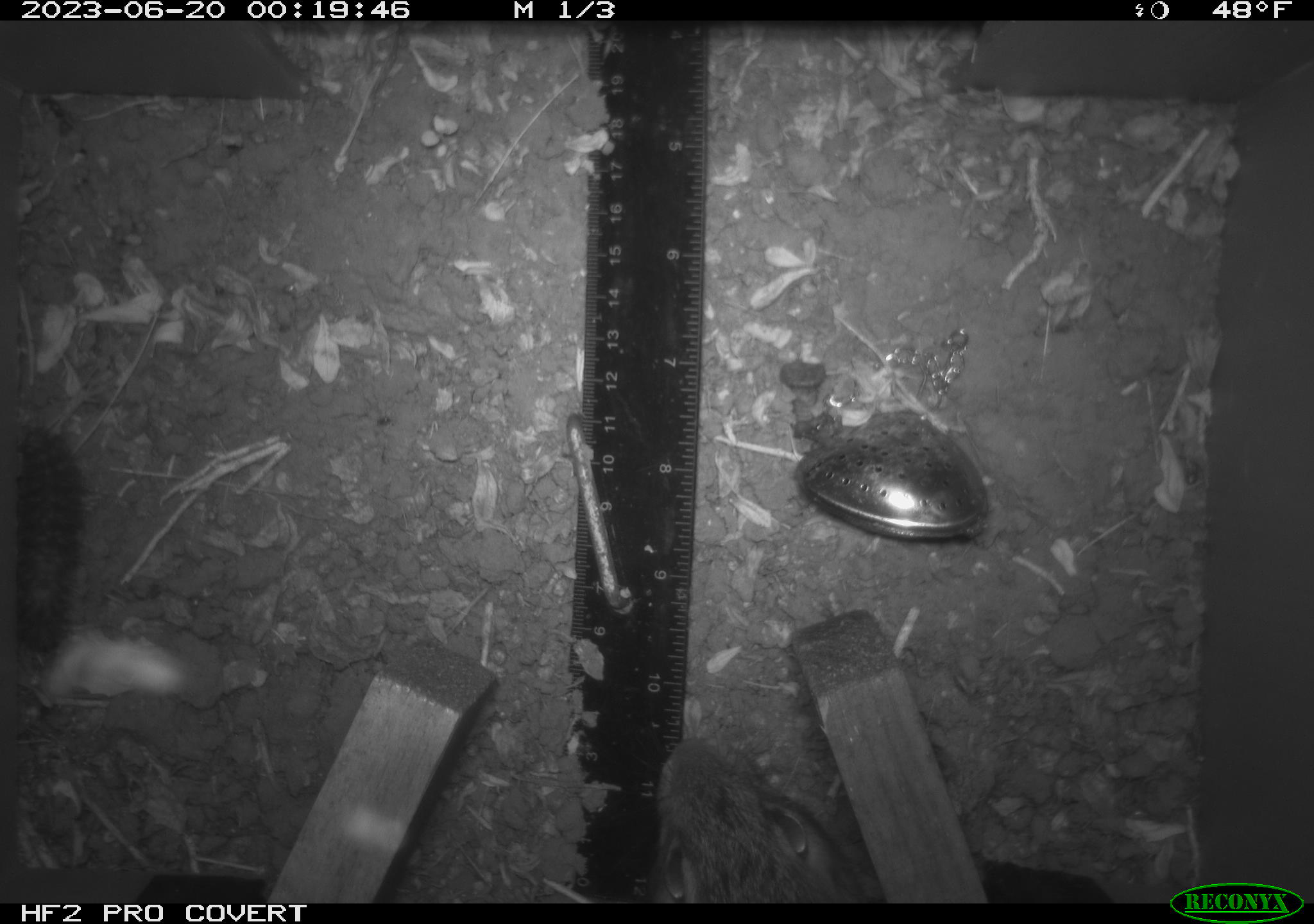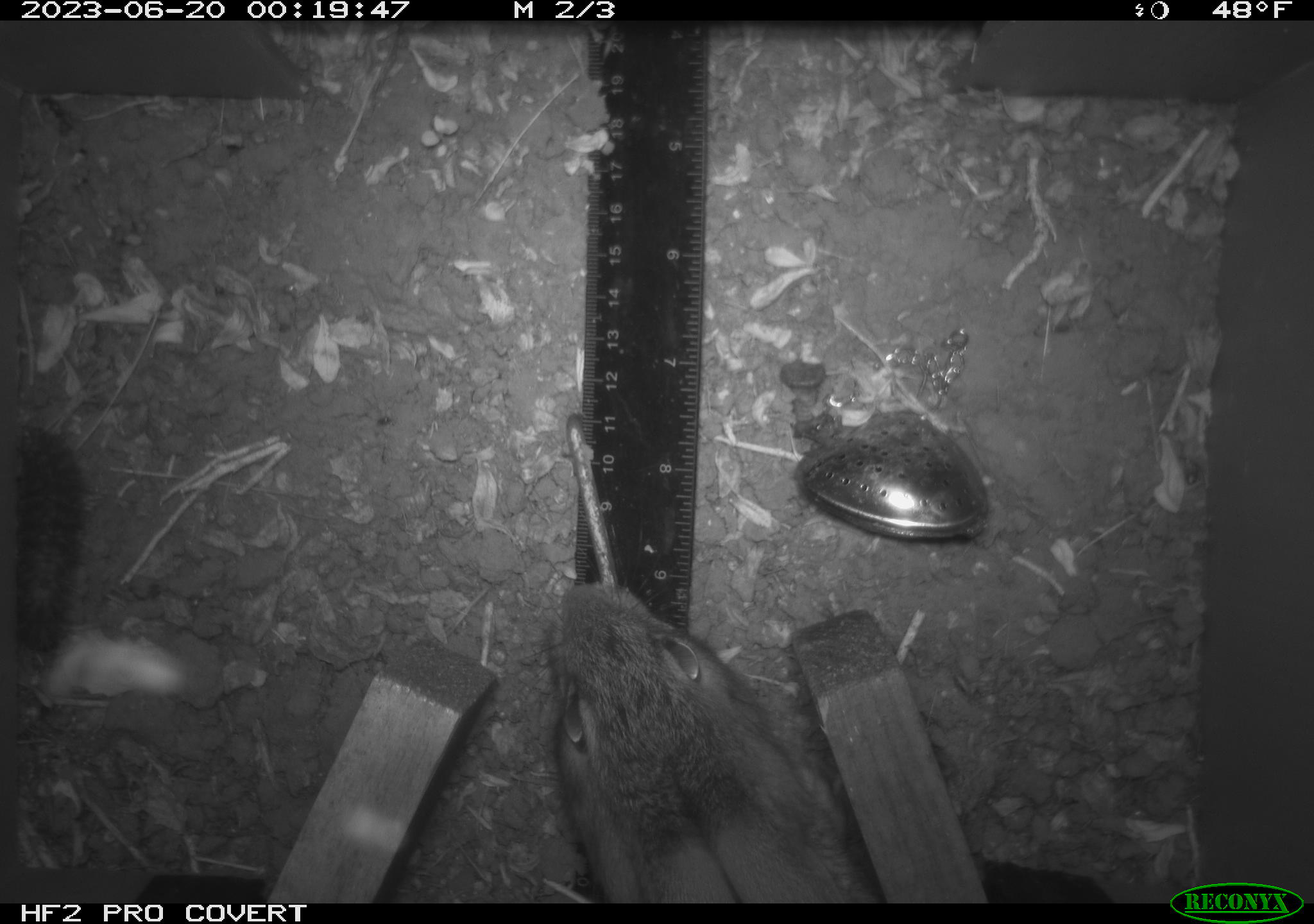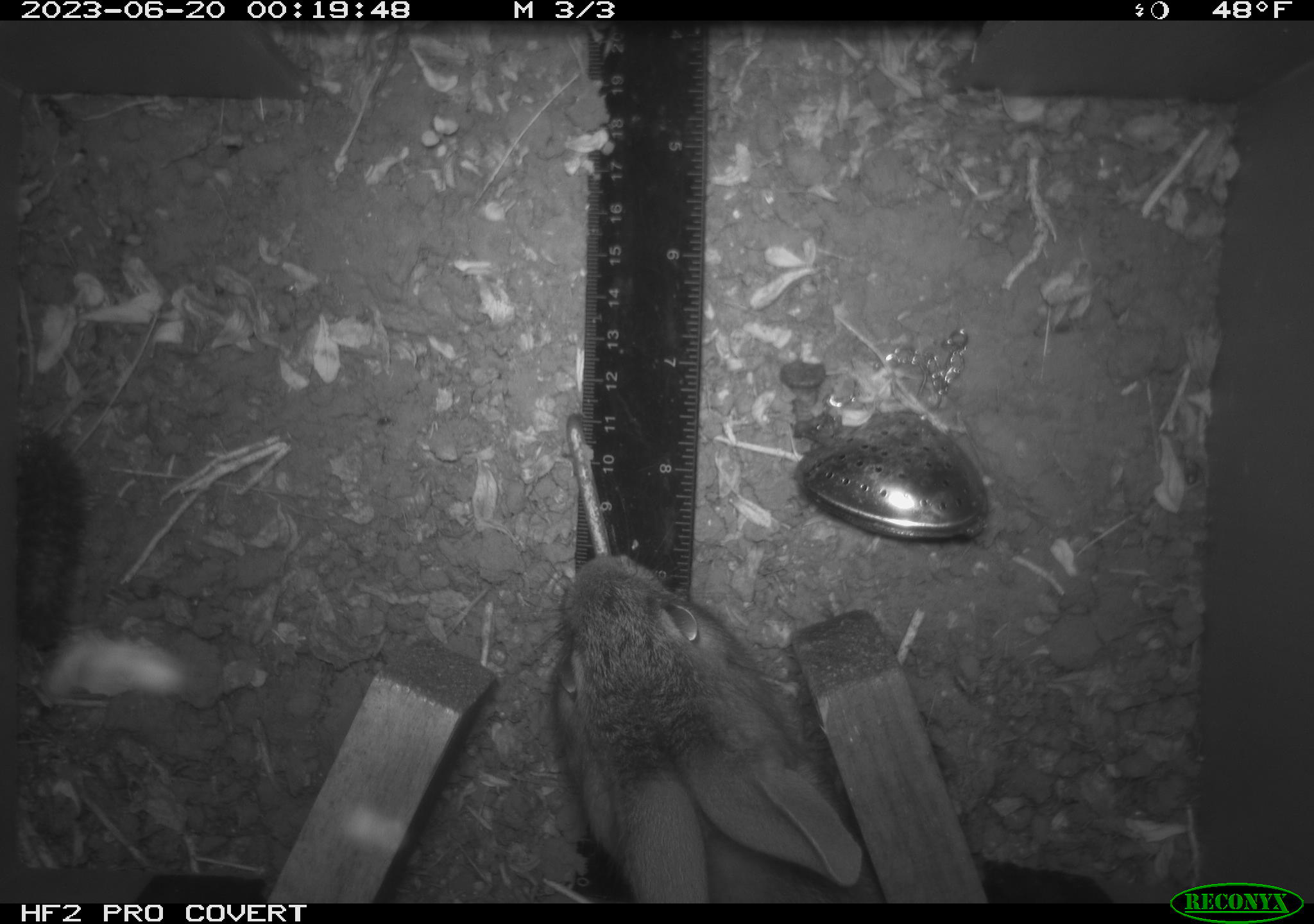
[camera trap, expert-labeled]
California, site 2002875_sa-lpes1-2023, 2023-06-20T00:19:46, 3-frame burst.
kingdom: Animalia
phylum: Chordata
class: Mammalia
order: Lagomorpha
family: Leporidae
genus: Sylvilagus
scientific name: Sylvilagus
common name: cottontail rabbits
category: sylvilagus species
Sylvilagus species (cottontail rabbits) (Sylvilagus).